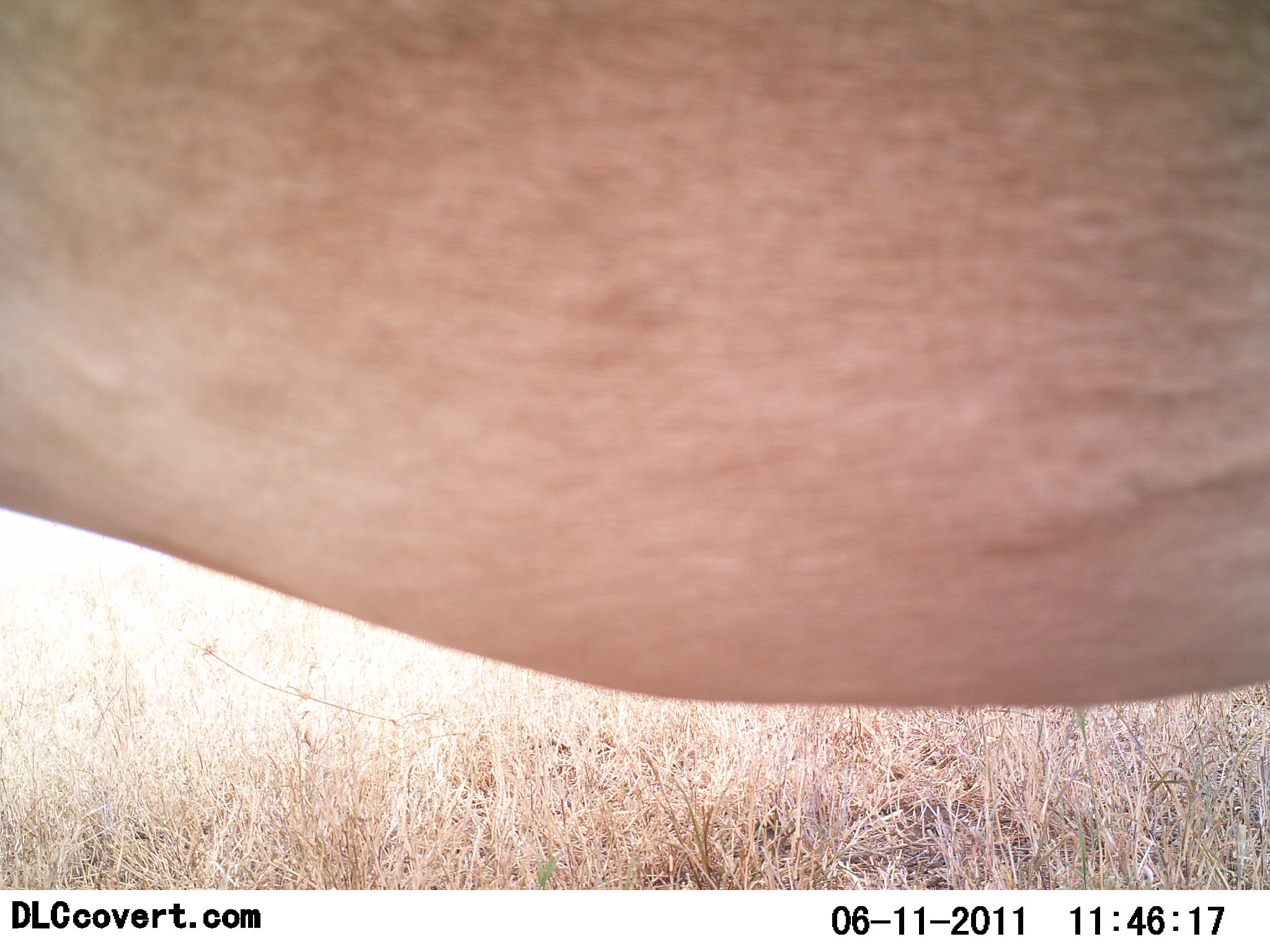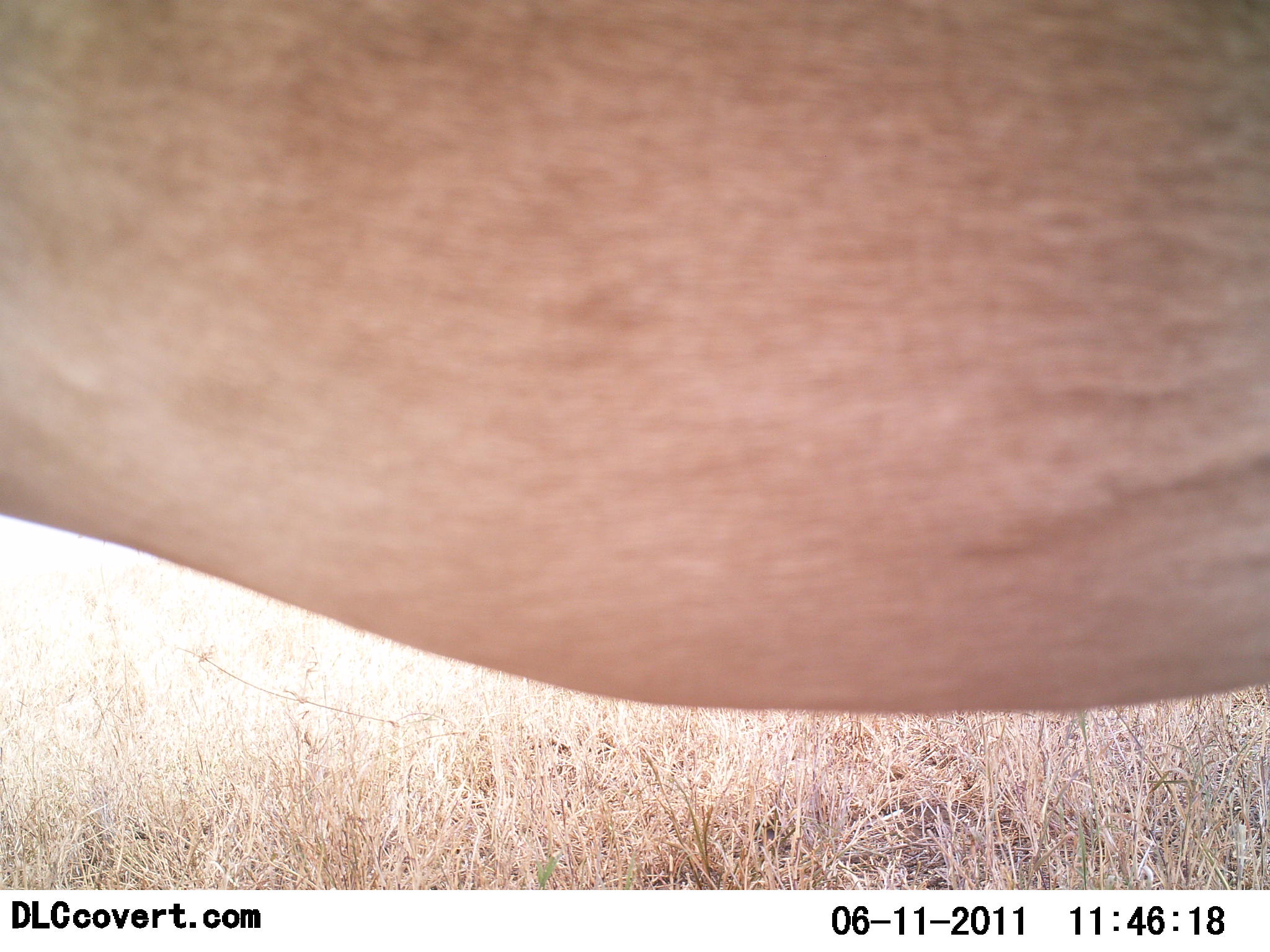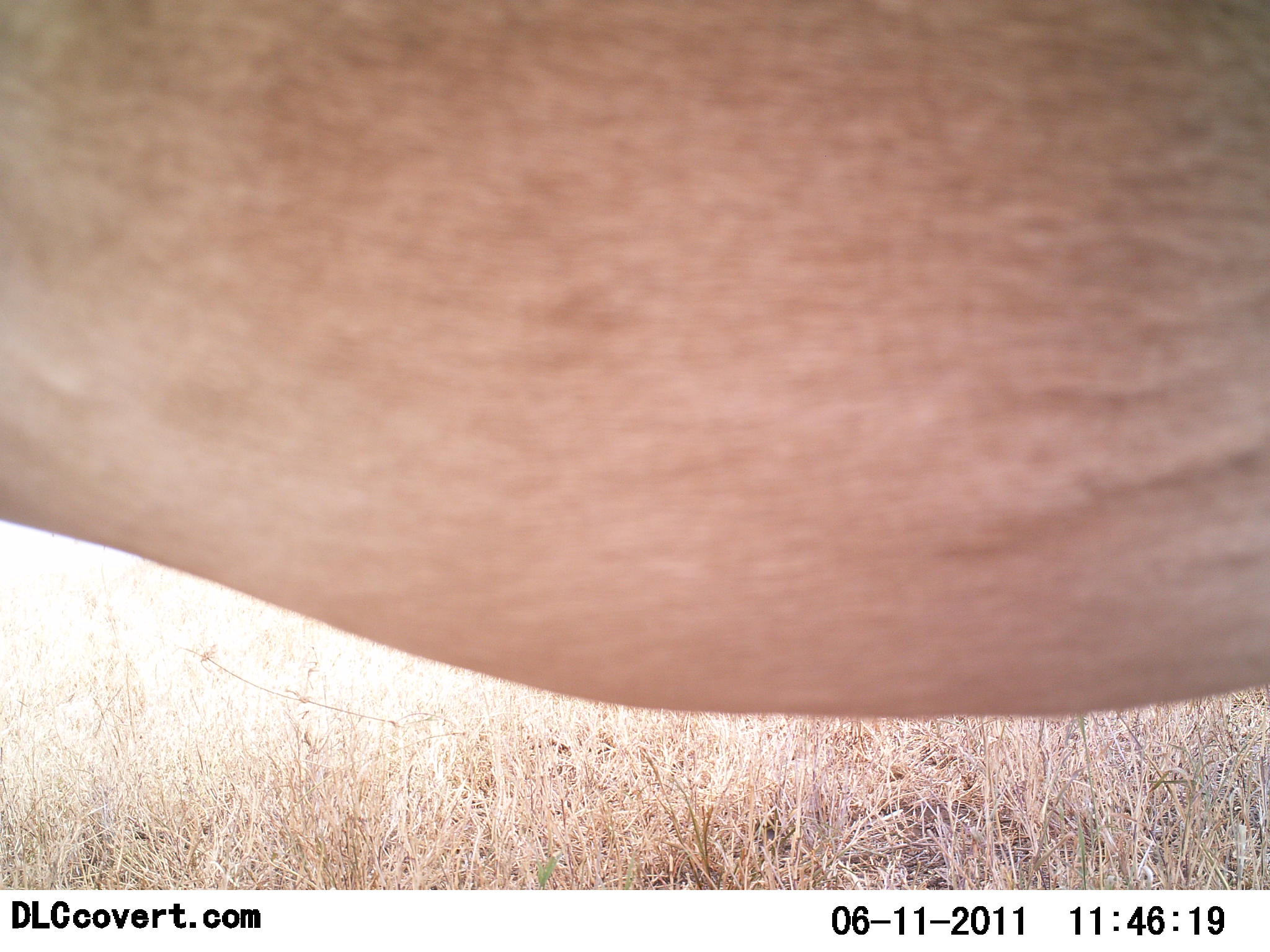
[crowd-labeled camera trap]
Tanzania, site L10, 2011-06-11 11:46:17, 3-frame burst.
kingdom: Animalia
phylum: Chordata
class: Mammalia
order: Artiodactyla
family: Bovidae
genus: Alcelaphus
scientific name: Alcelaphus buselaphus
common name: hartebeest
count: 1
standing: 83%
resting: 0%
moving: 17%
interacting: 0%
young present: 0%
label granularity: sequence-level